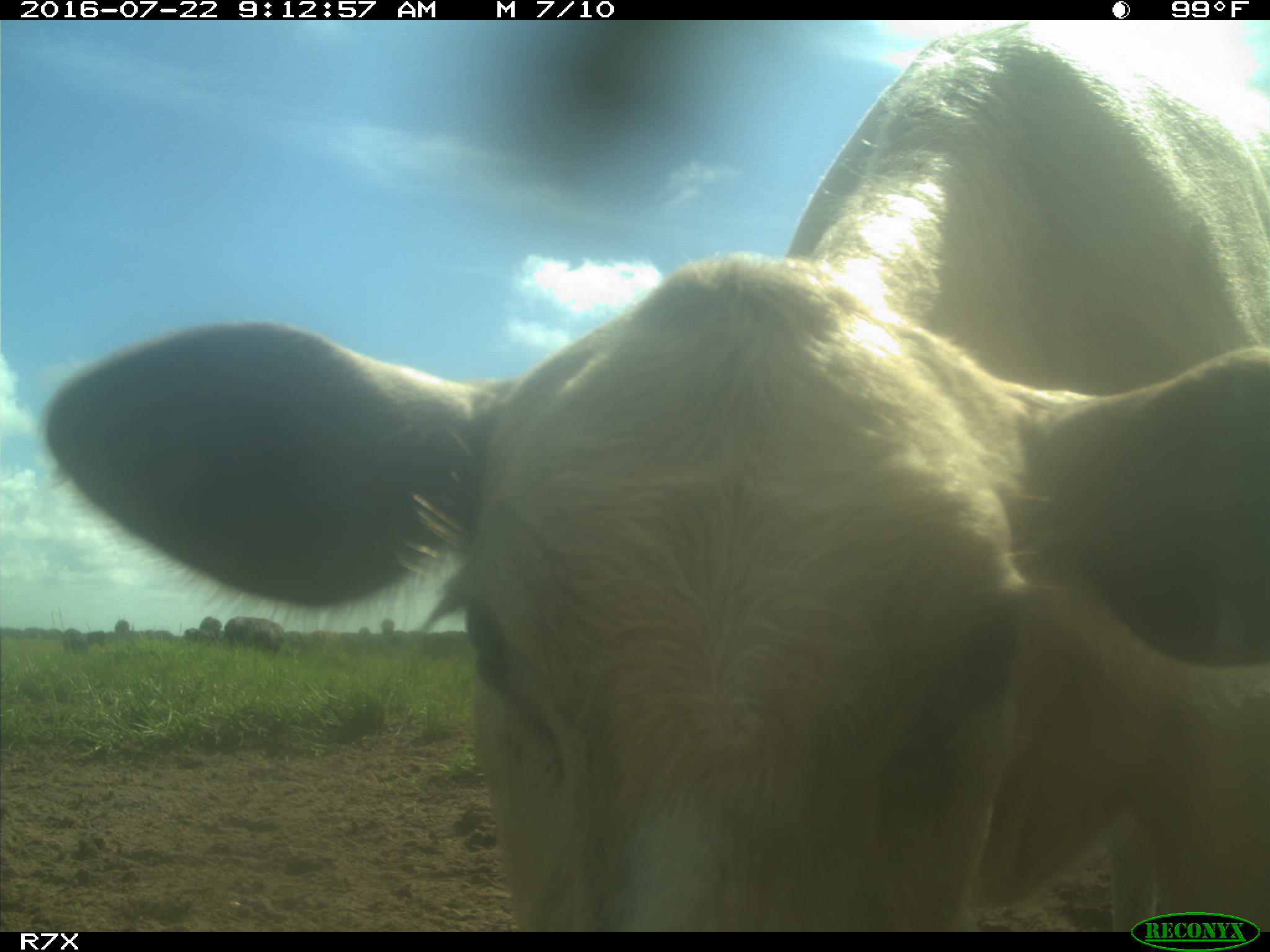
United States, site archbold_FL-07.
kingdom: Animalia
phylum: Chordata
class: Mammalia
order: Artiodactyla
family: Bovidae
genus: Bos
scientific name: Bos taurus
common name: domestic cow